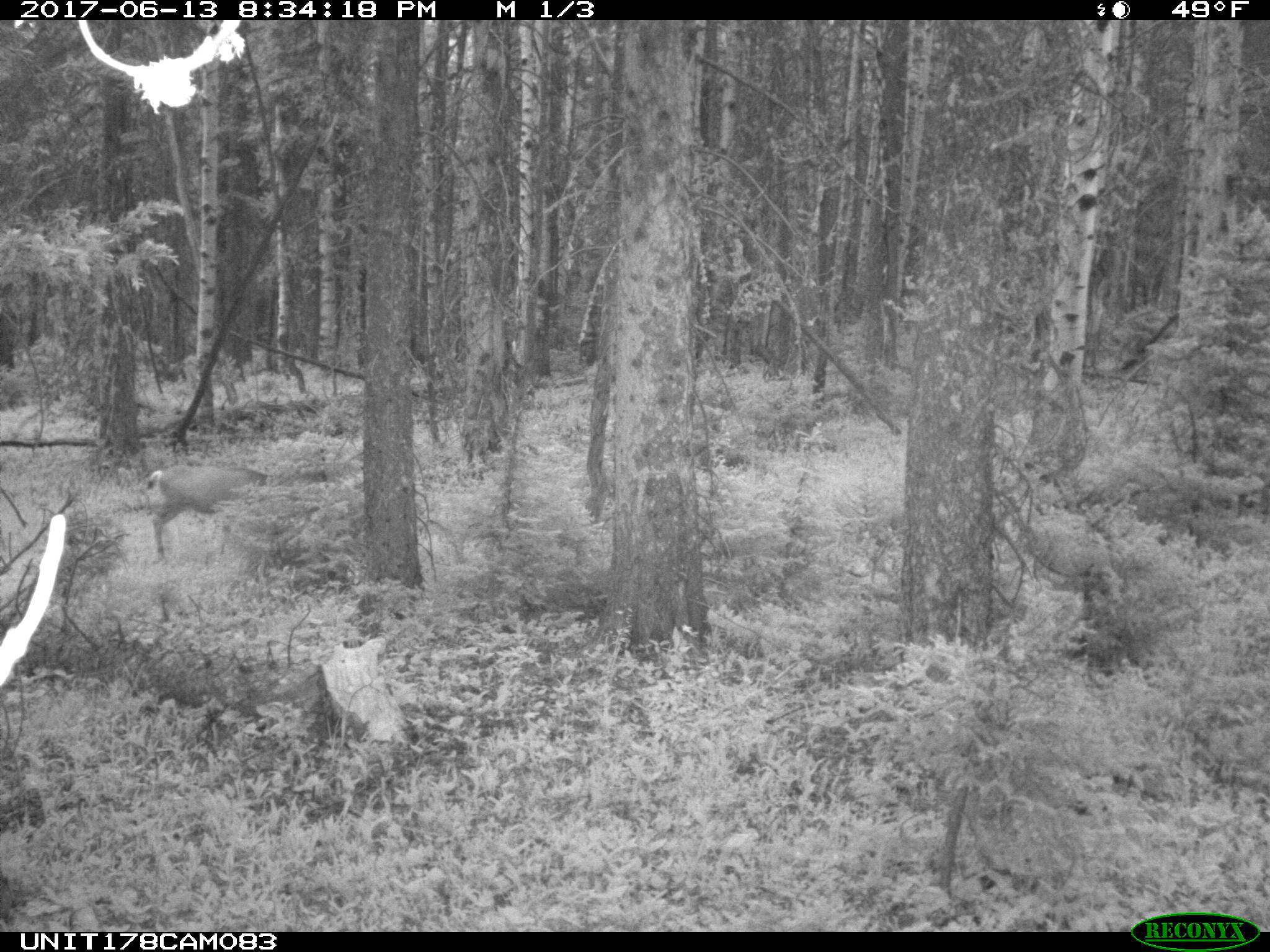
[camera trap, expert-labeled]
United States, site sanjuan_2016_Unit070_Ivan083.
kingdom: Animalia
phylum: Chordata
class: Mammalia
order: Artiodactyla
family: Cervidae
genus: Odocoileus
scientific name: Odocoileus hemionus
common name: mule deer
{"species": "Odocoileus hemionus (mule deer)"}